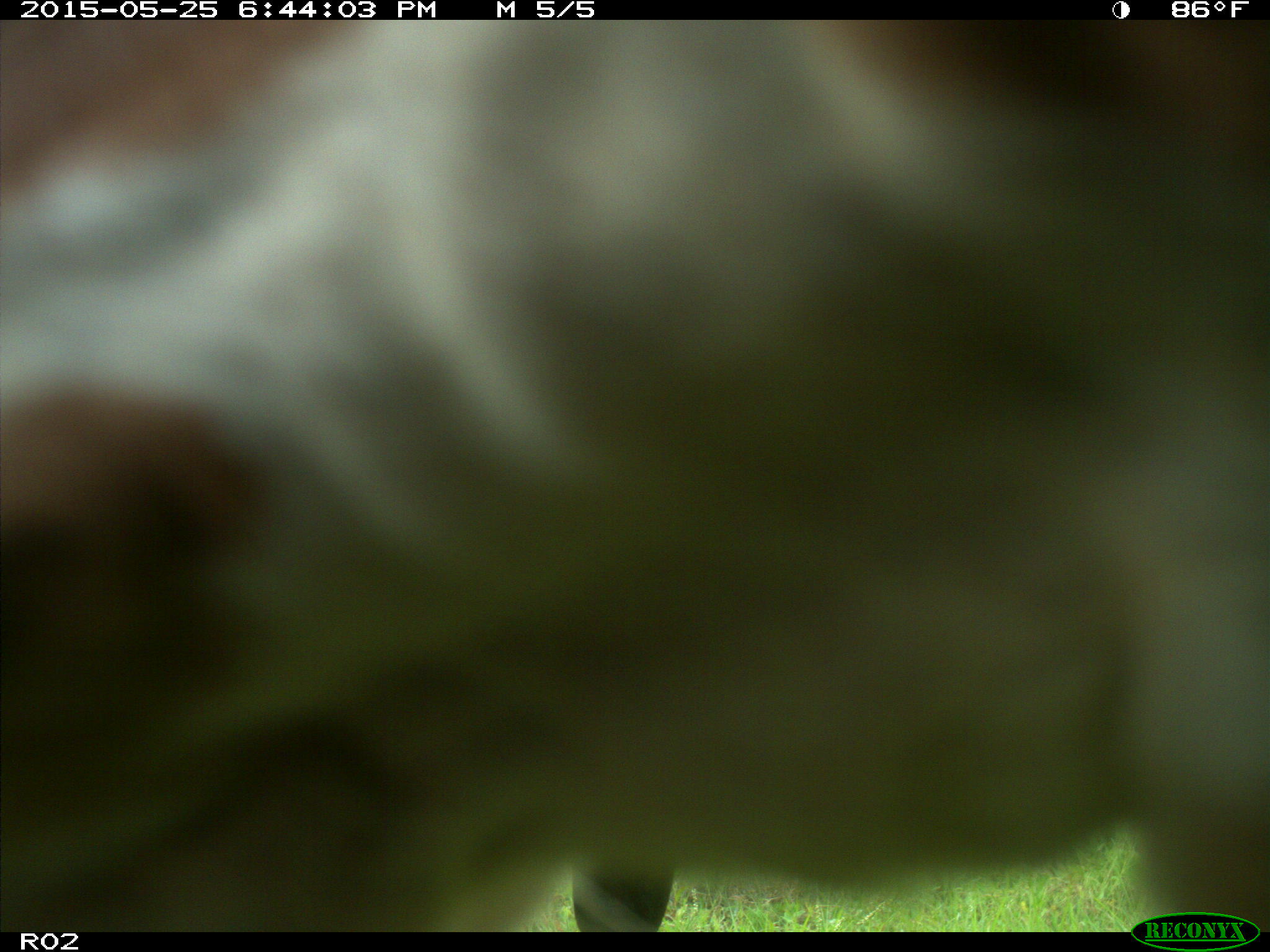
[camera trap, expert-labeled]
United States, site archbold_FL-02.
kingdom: Animalia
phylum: Chordata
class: Mammalia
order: Artiodactyla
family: Bovidae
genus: Bos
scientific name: Bos taurus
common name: domestic cow